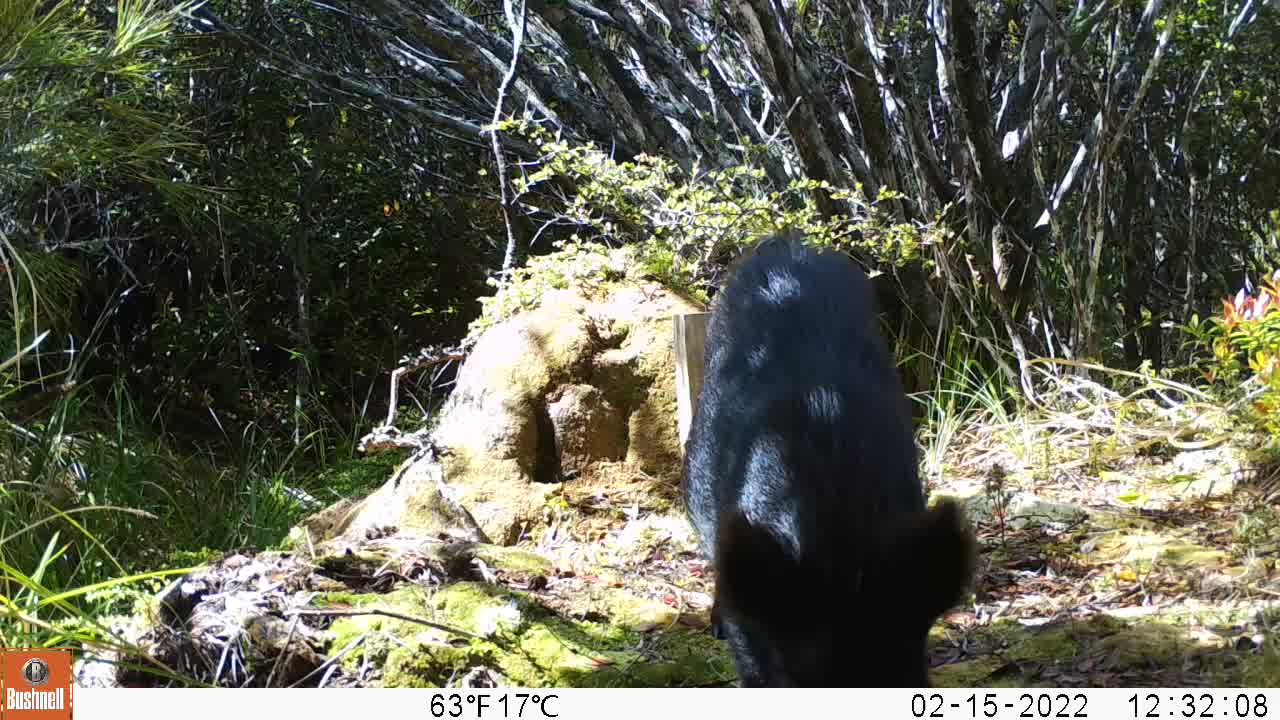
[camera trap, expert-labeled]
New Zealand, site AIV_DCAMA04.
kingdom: Animalia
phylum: Chordata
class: Mammalia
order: Artiodactyla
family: Suidae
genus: Sus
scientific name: Sus scrofa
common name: pig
Pig (Sus scrofa).